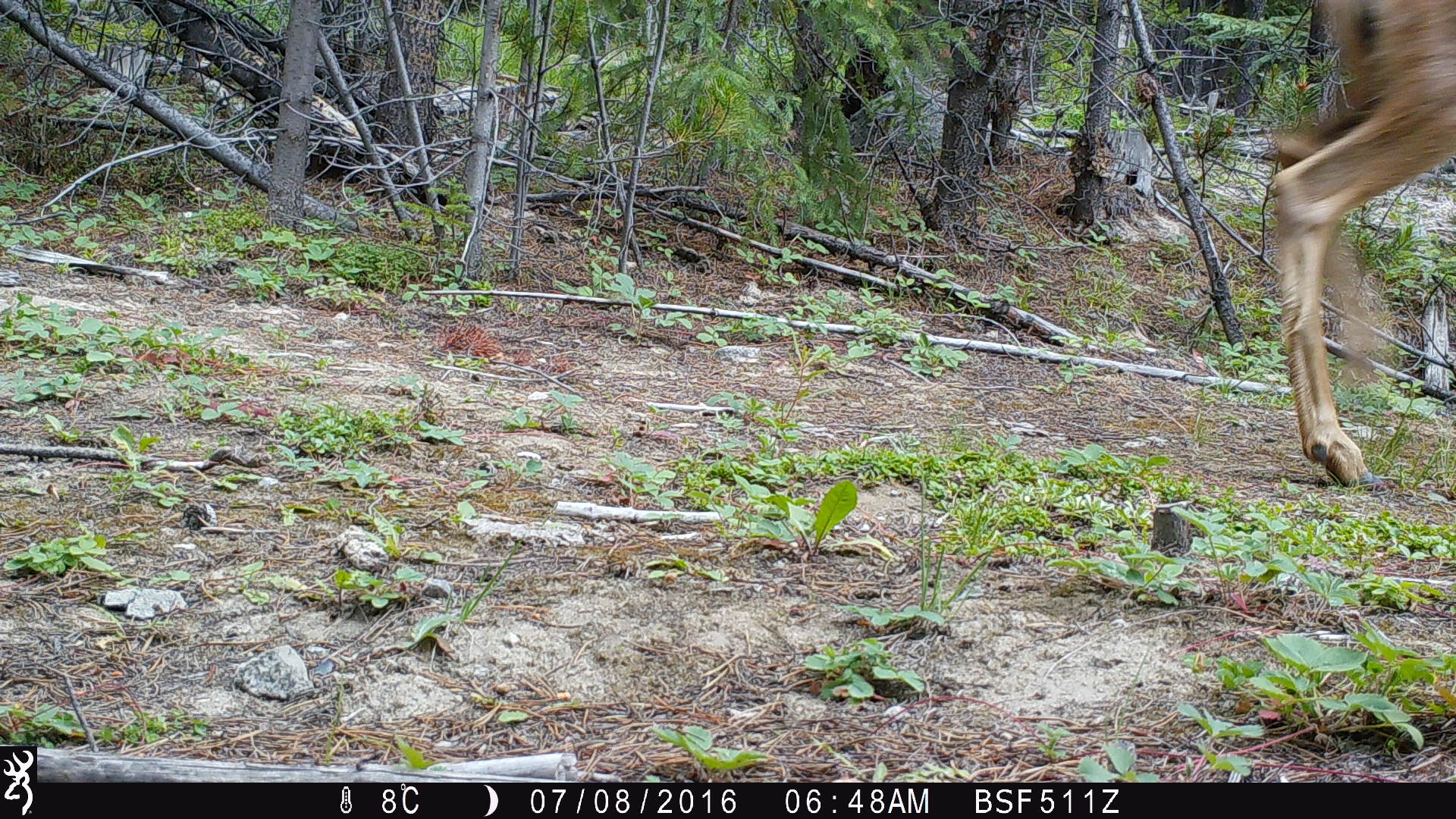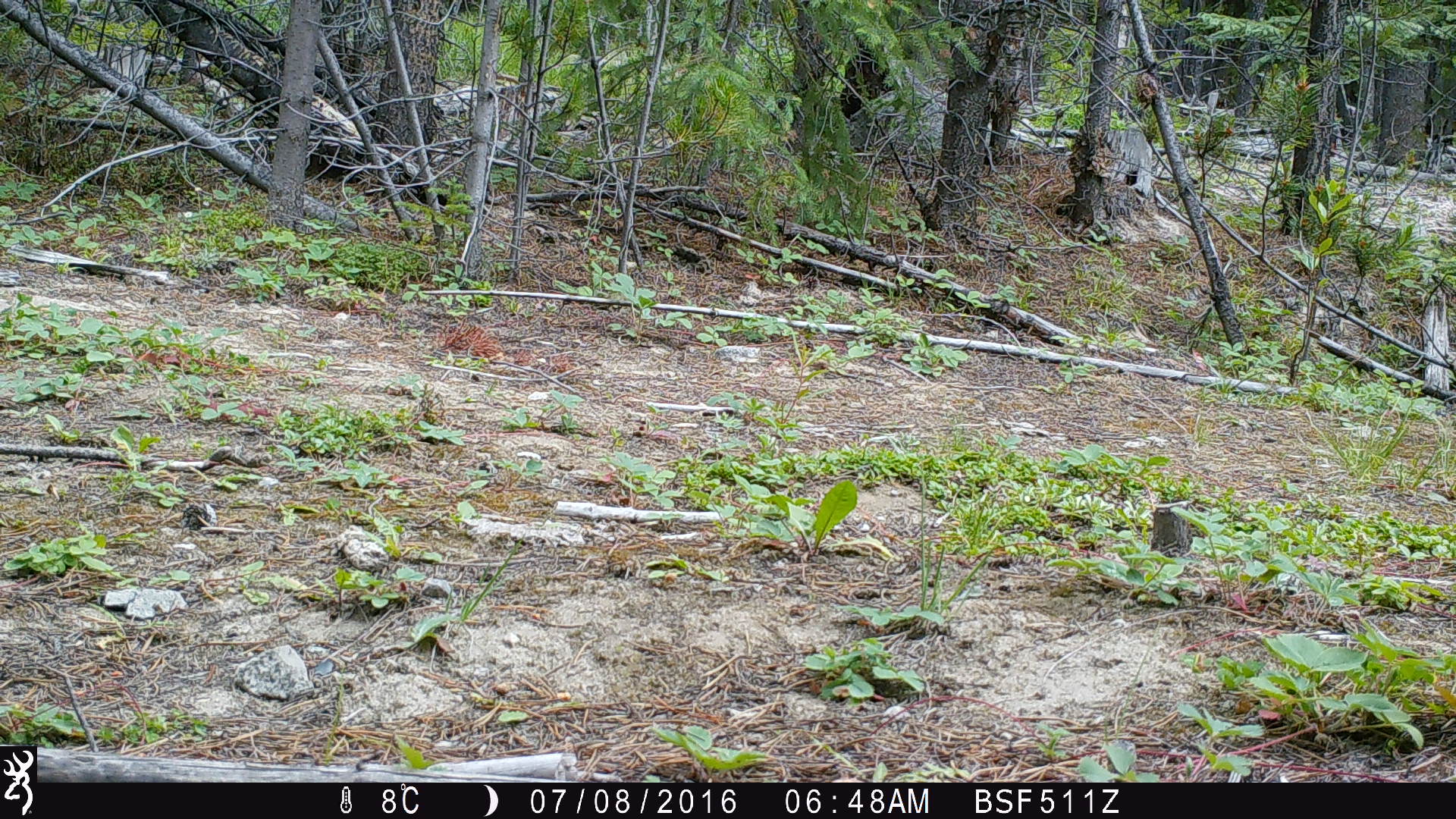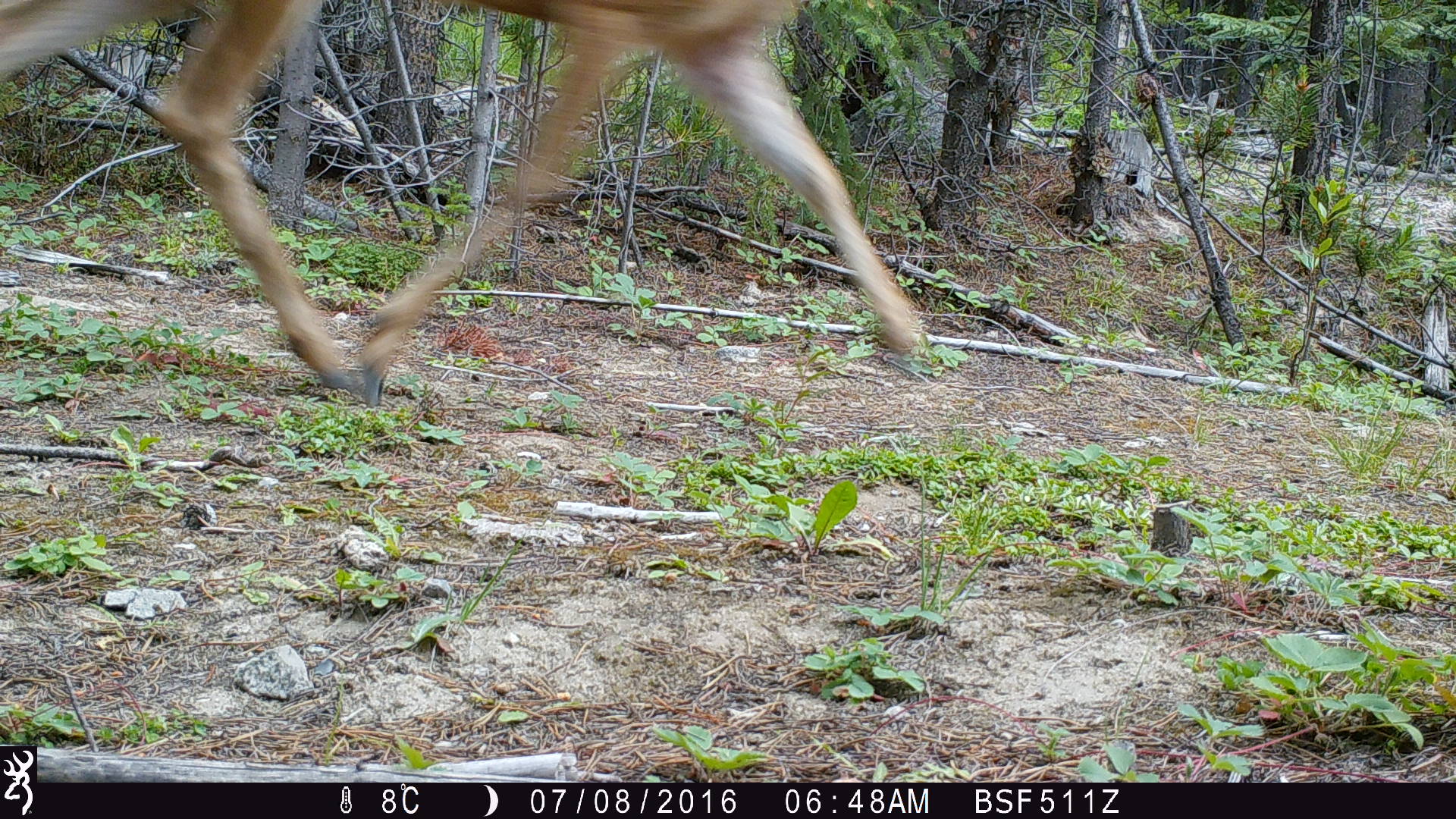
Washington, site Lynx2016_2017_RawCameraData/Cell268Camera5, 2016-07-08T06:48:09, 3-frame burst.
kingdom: Animalia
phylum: Chordata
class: Mammalia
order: Artiodactyla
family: Cervidae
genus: Odocoileus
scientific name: Odocoileus hemionus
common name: mule deer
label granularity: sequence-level